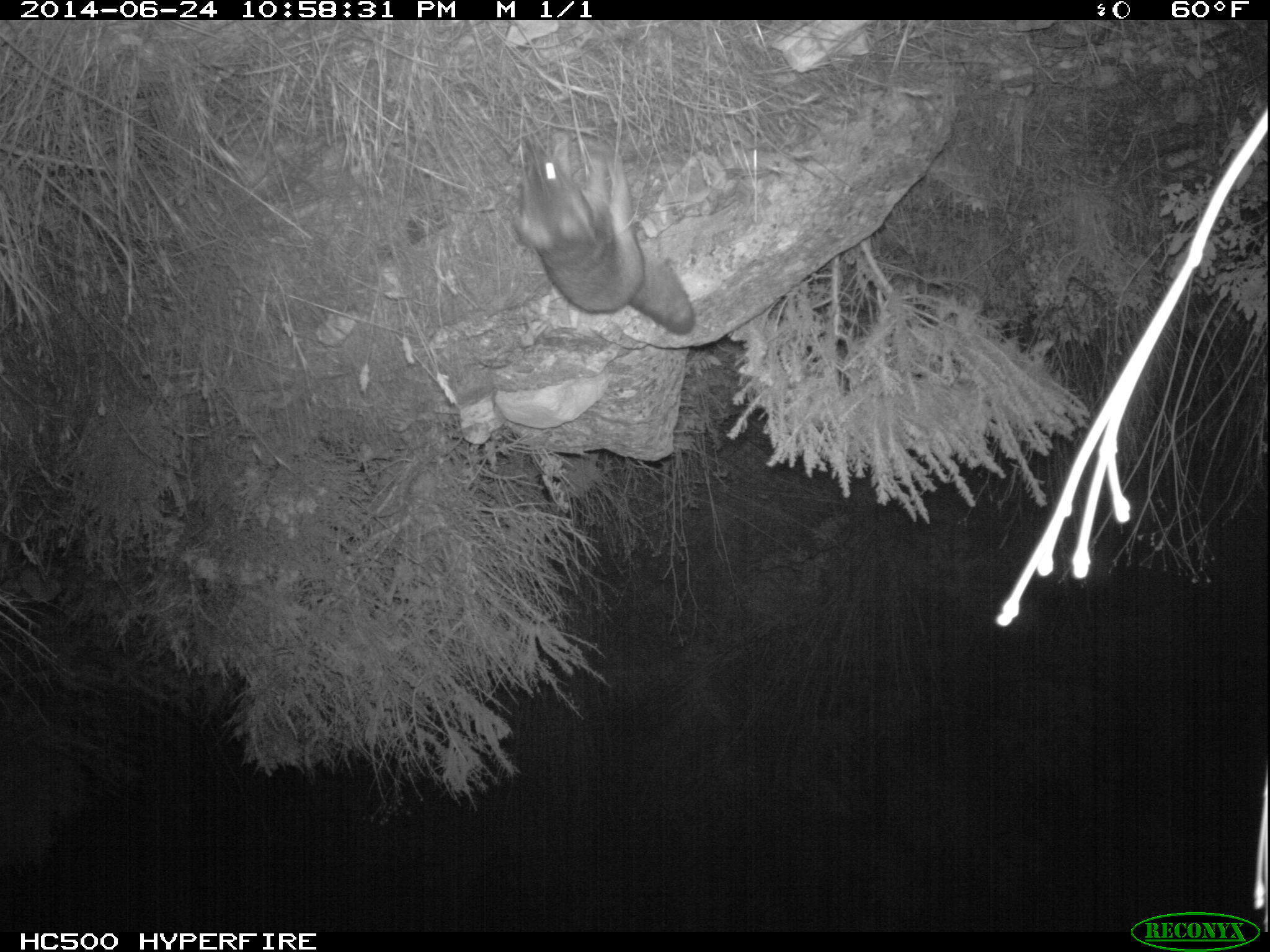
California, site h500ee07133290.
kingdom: Animalia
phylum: Chordata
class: Mammalia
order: Carnivora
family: Canidae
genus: Urocyon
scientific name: Urocyon littoralis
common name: island fox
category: fox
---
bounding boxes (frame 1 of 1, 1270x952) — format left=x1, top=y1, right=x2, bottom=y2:
fox: left=512, top=128, right=695, bottom=335